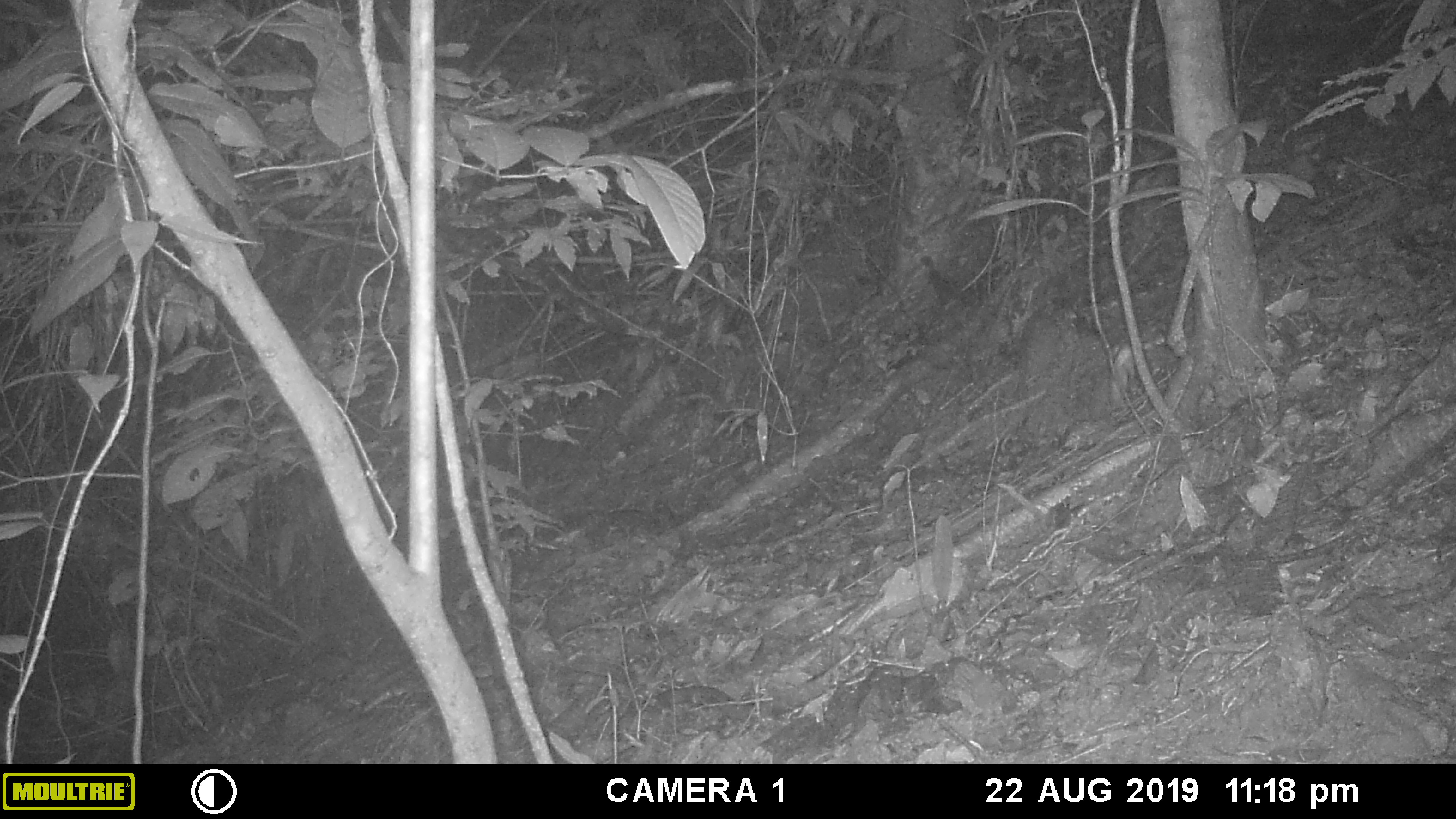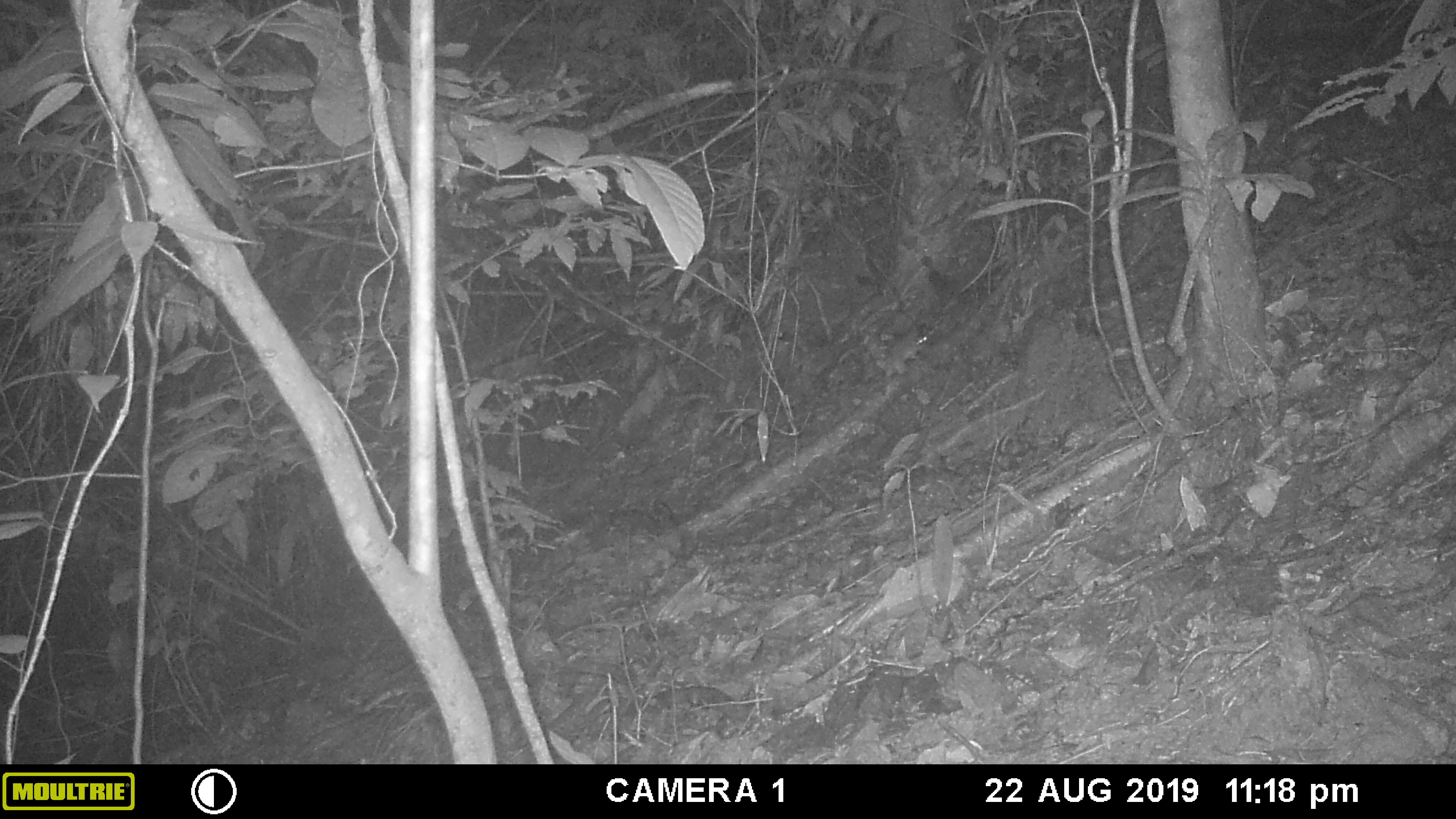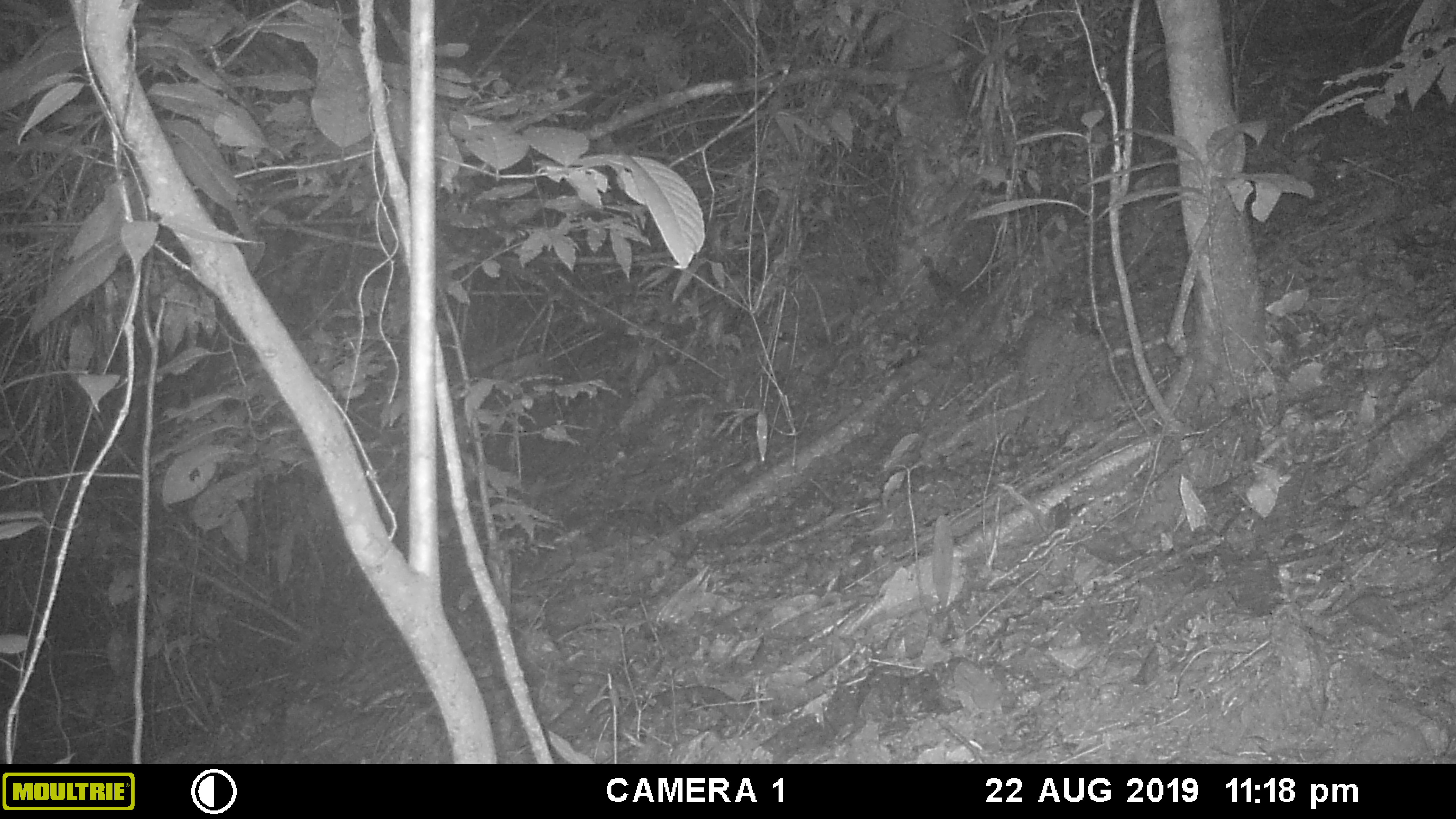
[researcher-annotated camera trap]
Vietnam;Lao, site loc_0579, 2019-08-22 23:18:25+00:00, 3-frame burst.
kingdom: Animalia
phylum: Chordata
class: Mammalia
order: Rodentia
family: Muridae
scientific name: Muridae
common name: old-world mice and rats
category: unidentified murid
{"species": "unidentified murid (old-world mice and rats) (Muridae)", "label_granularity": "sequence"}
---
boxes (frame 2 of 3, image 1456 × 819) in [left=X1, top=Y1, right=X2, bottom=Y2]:
unidentified murid: [left=883, top=336, right=928, bottom=377]